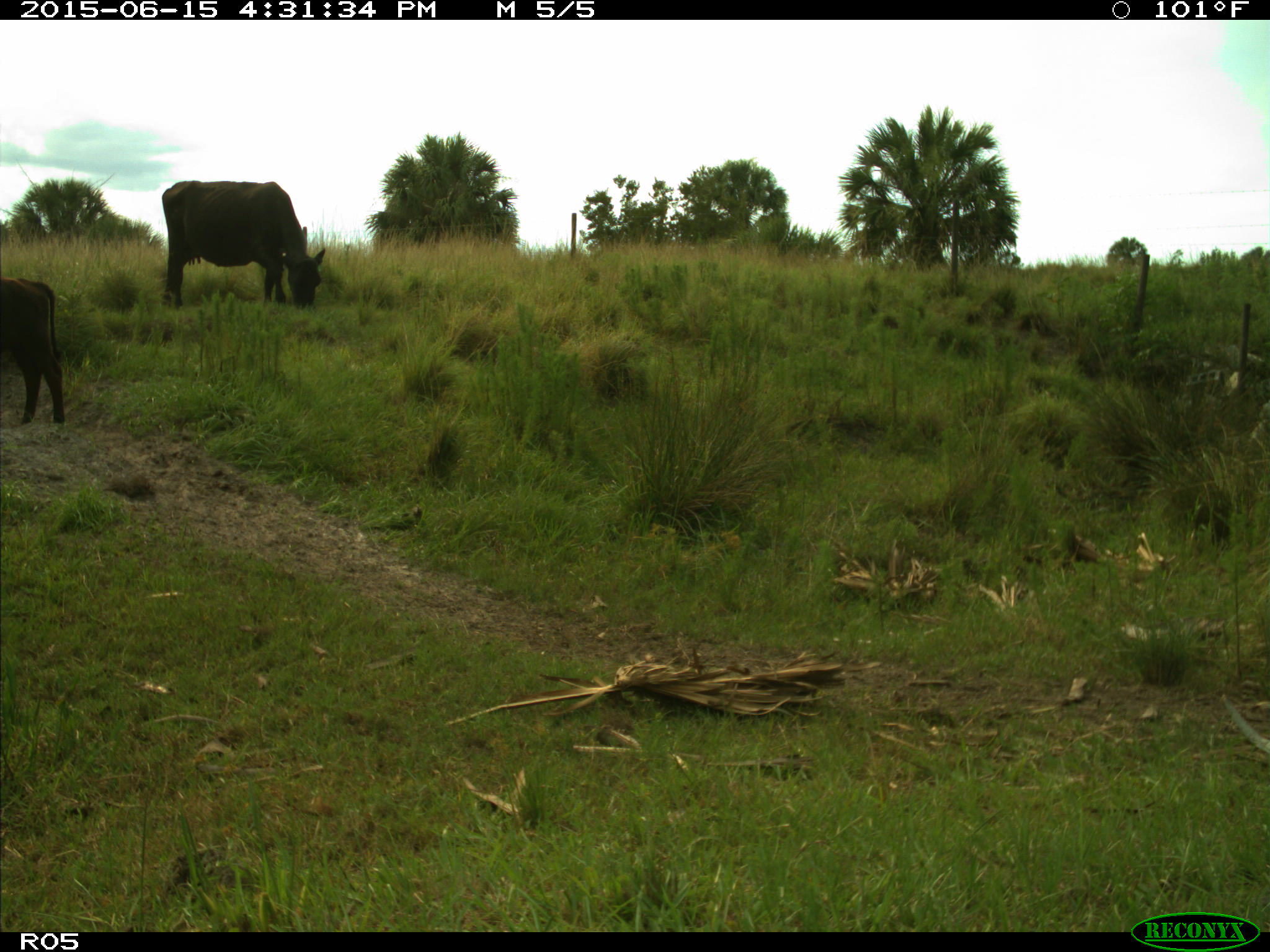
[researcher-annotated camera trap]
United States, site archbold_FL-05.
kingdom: Animalia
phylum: Chordata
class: Mammalia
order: Artiodactyla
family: Bovidae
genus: Bos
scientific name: Bos taurus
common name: domestic cow